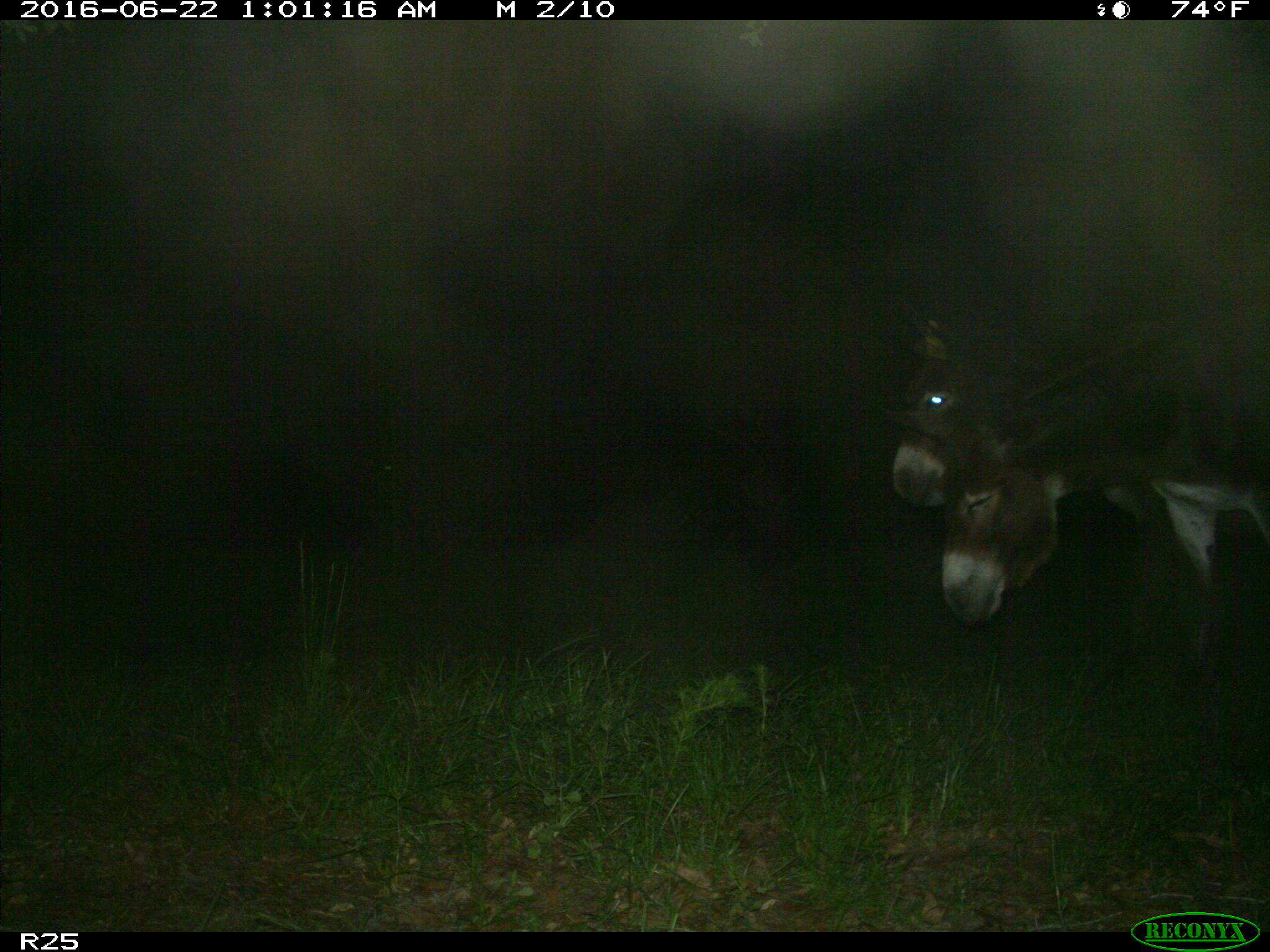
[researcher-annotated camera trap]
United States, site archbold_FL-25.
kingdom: Animalia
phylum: Chordata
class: Mammalia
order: Artiodactyla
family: Bovidae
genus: Bos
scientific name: Bos taurus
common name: domestic cow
Bos taurus (domestic cow).